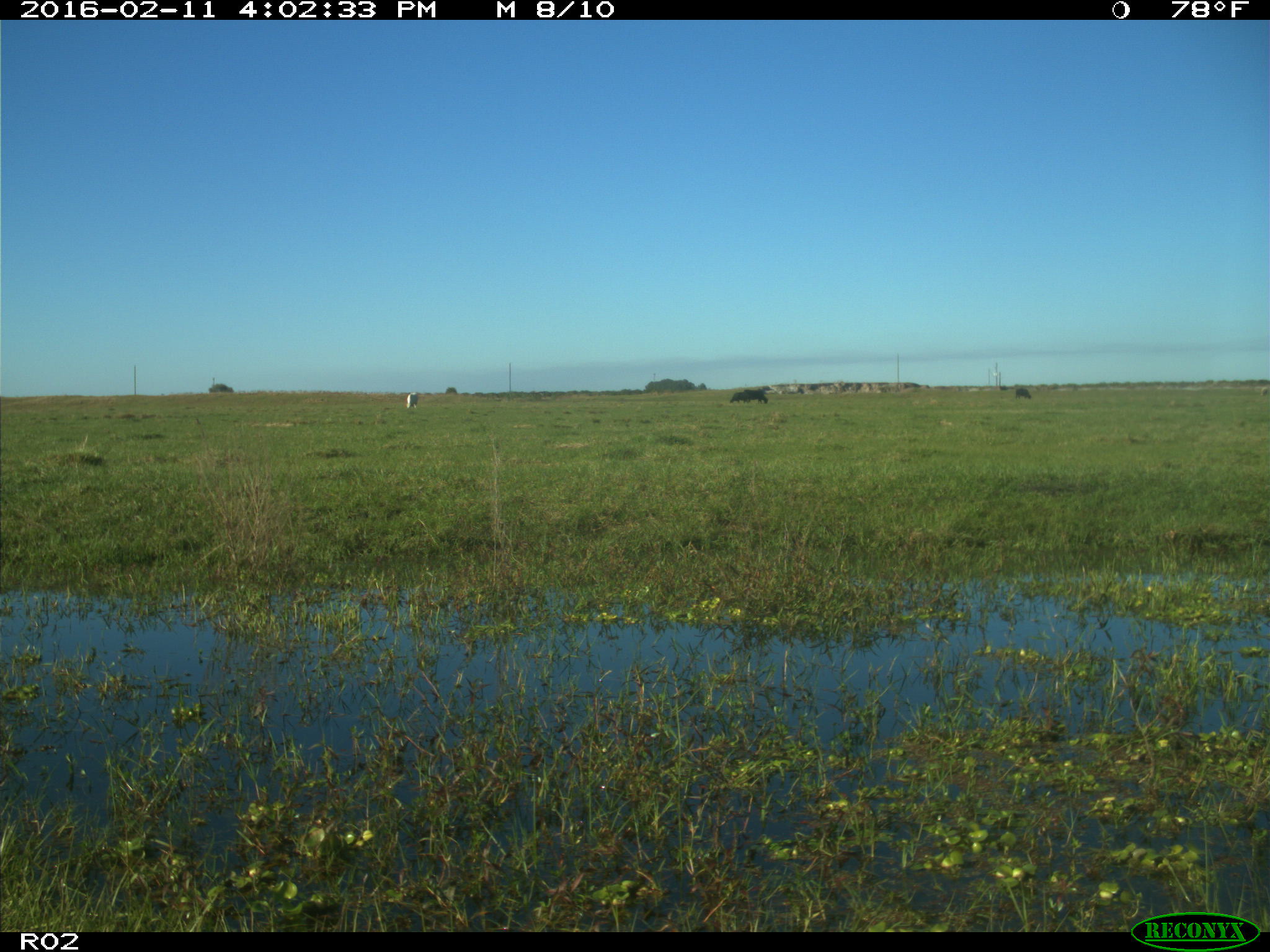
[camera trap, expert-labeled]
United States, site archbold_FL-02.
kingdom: Animalia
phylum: Chordata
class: Mammalia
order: Artiodactyla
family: Bovidae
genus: Bos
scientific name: Bos taurus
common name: domestic cow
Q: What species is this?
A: Bos taurus (domestic cow).